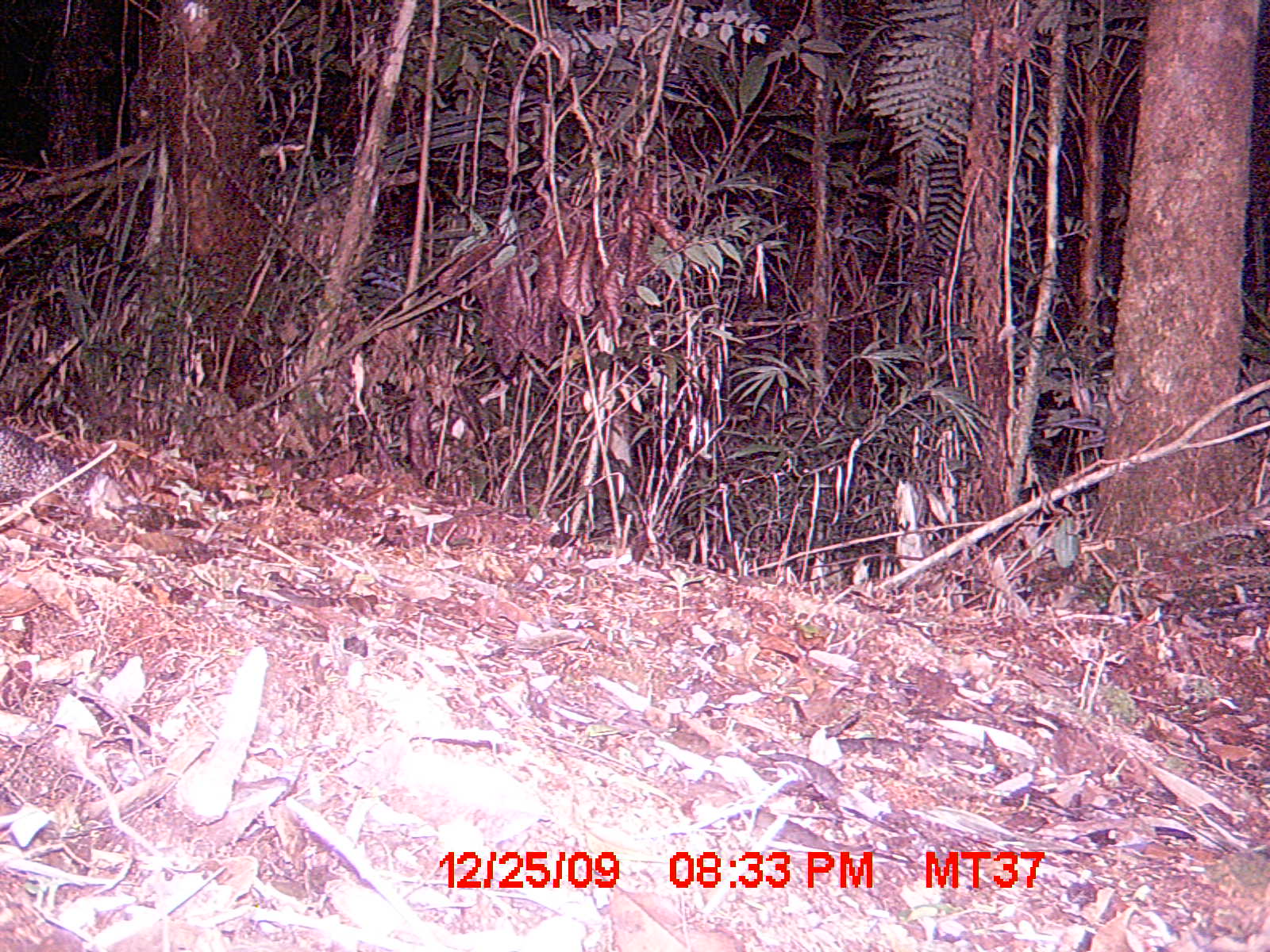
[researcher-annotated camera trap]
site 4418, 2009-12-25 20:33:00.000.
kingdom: Animalia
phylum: Chordata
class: Mammalia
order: Afrosoricida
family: Tenrecidae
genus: Setifer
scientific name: Setifer setosus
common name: greater hedgehog tenrec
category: setifer sp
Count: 1.